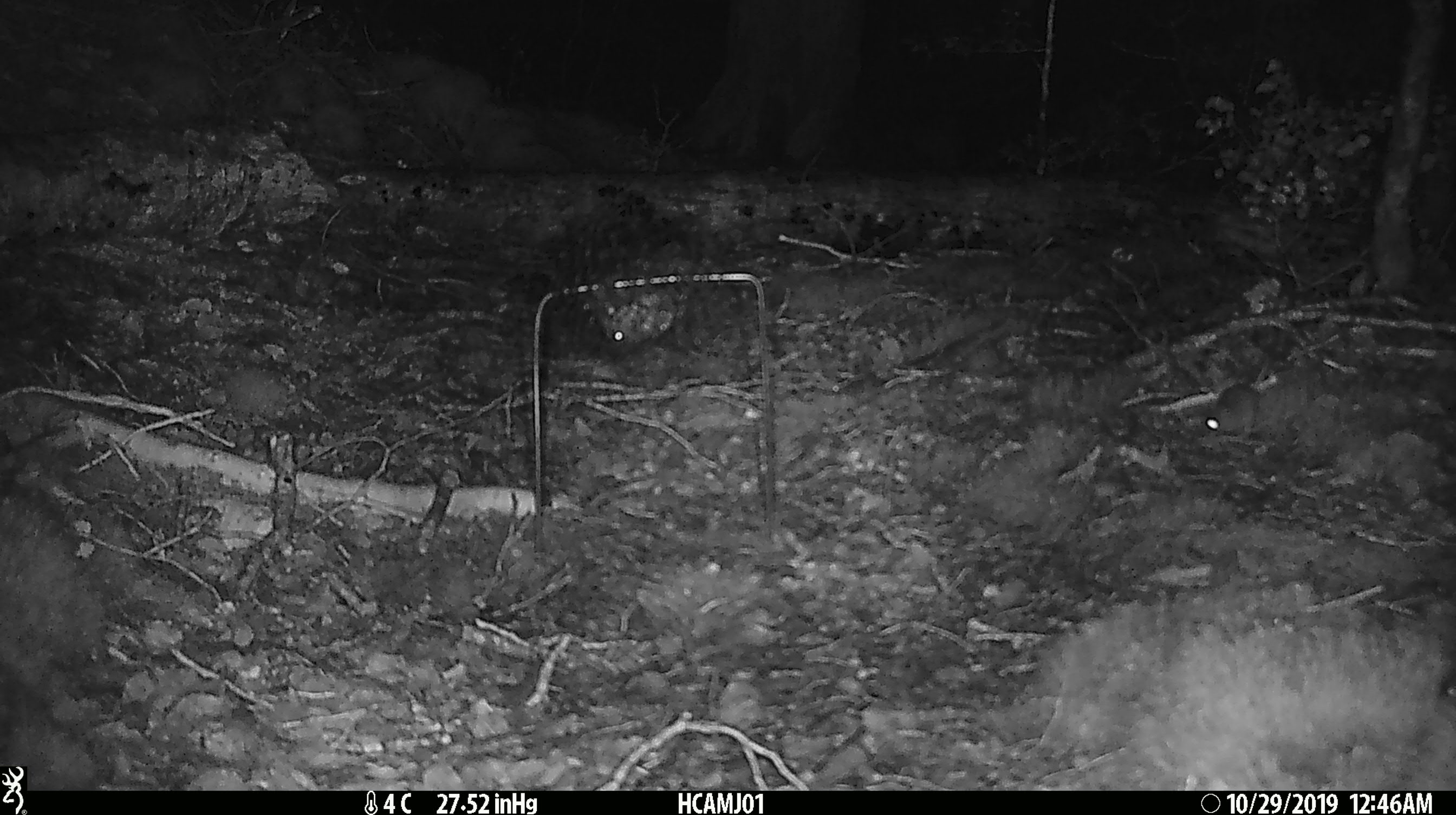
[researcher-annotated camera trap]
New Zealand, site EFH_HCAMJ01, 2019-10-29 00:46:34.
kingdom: Animalia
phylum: Chordata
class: Mammalia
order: Rodentia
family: Muridae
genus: Mus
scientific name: Mus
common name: mouse